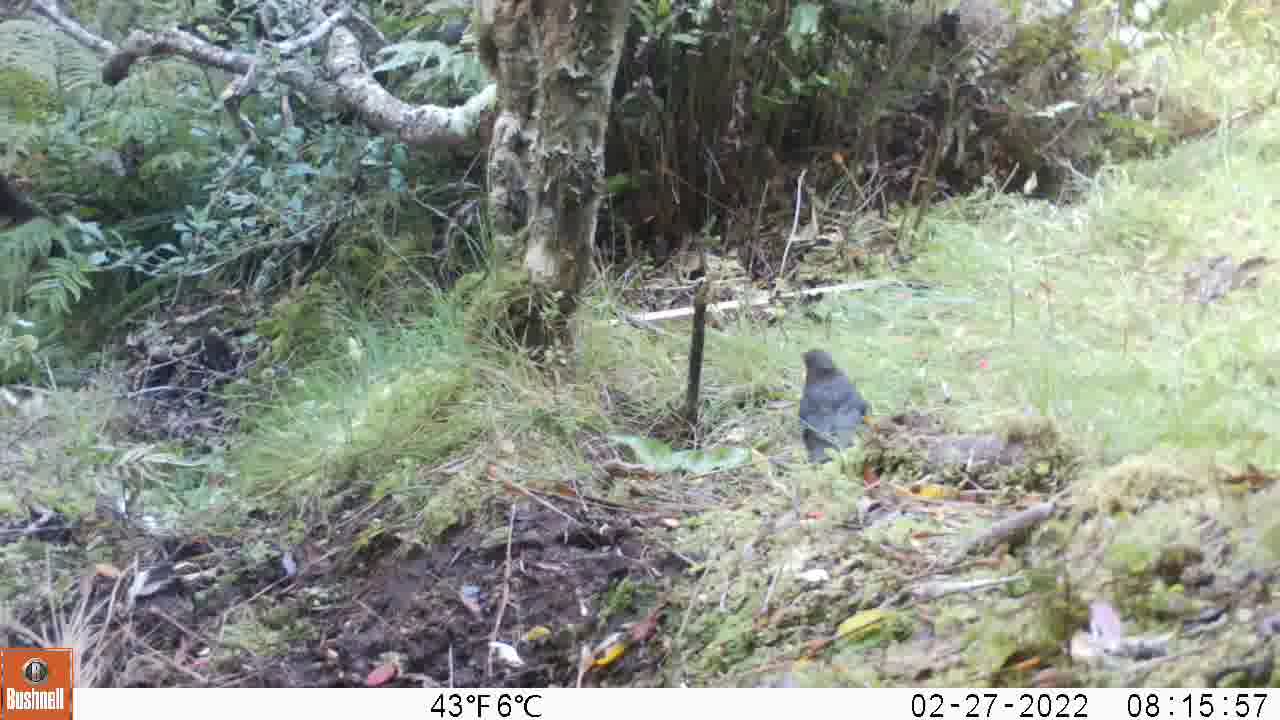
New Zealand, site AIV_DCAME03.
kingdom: Animalia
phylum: Chordata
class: Aves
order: Passeriformes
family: Turdidae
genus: Turdus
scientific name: Turdus merula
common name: eurasian blackbird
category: blackbird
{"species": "blackbird (eurasian blackbird) (Turdus merula)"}